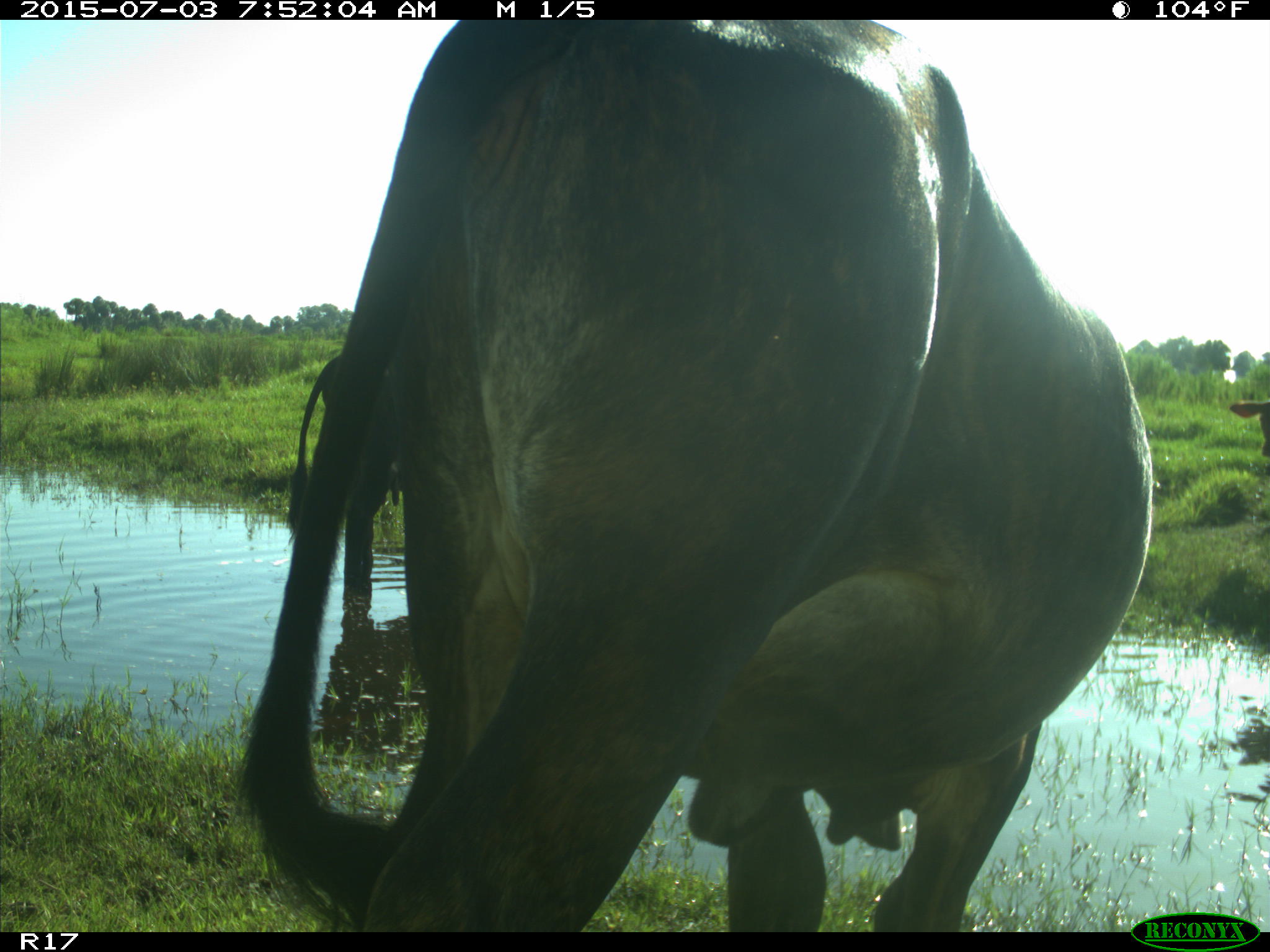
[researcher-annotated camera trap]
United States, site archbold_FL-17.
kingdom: Animalia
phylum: Chordata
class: Mammalia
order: Artiodactyla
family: Bovidae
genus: Bos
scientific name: Bos taurus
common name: domestic cow